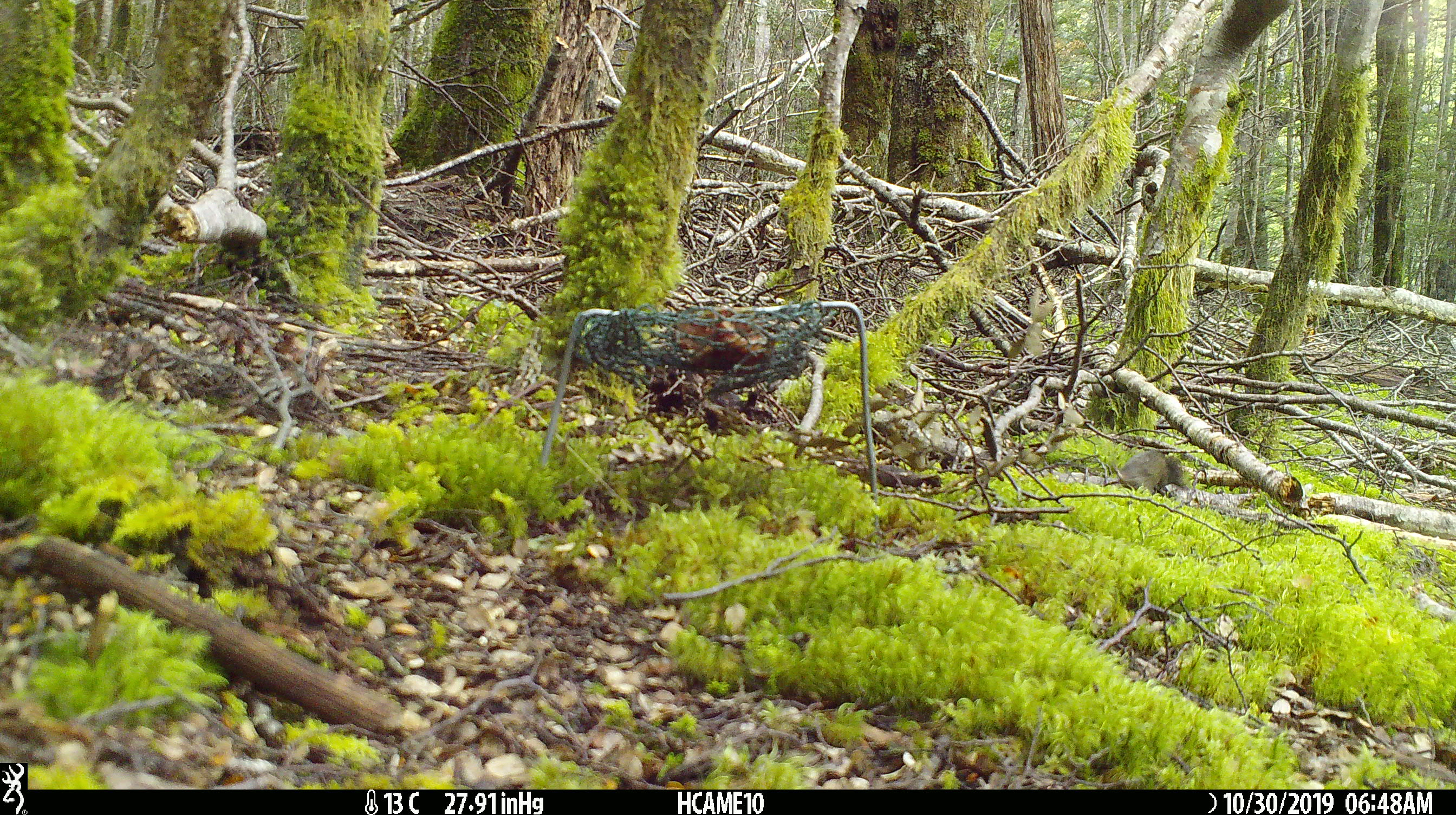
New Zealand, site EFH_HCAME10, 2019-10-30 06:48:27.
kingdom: Animalia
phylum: Chordata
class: Mammalia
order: Rodentia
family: Muridae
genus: Mus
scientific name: Mus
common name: mouse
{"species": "mouse (Mus)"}